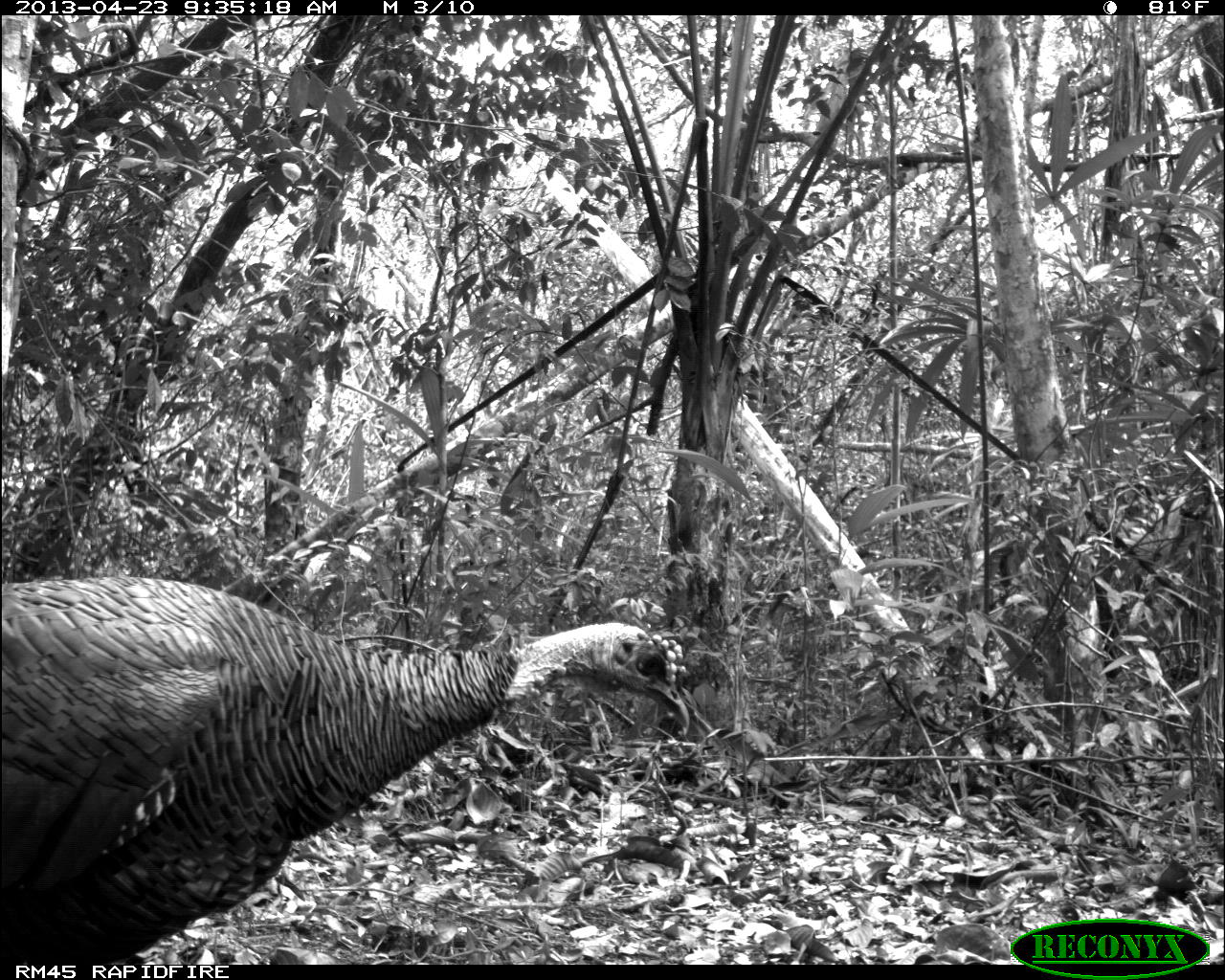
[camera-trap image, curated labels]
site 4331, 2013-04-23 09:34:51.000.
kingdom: Animalia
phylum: Chordata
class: Aves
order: Galliformes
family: Phasianidae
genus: Meleagris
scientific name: Meleagris ocellata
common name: ocellated turkey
Meleagris ocellata (ocellated turkey), count 2.